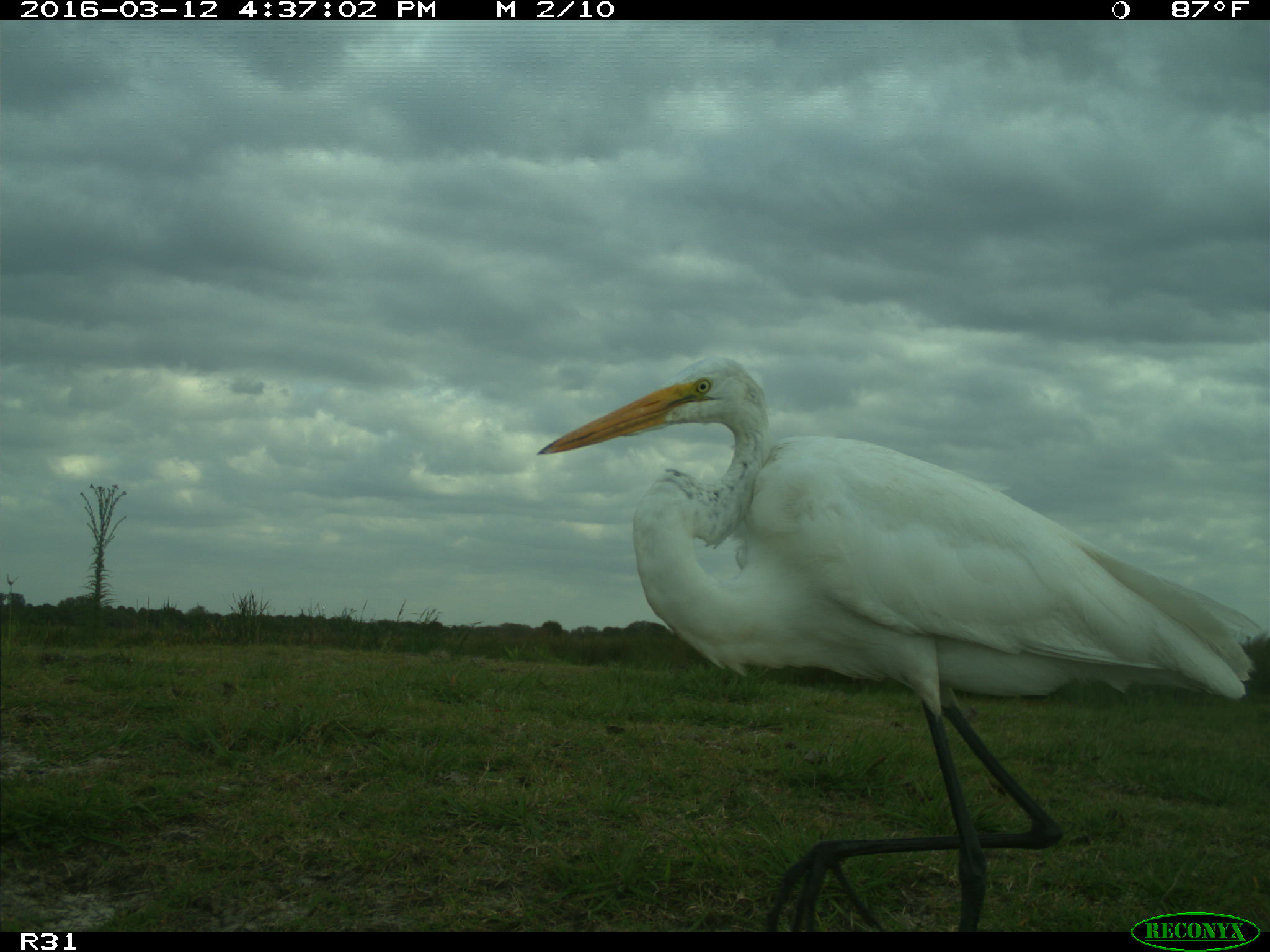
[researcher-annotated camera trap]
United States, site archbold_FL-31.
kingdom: Animalia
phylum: Chordata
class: Aves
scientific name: Aves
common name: birds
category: unidentified bird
Unidentified bird (birds) (Aves).